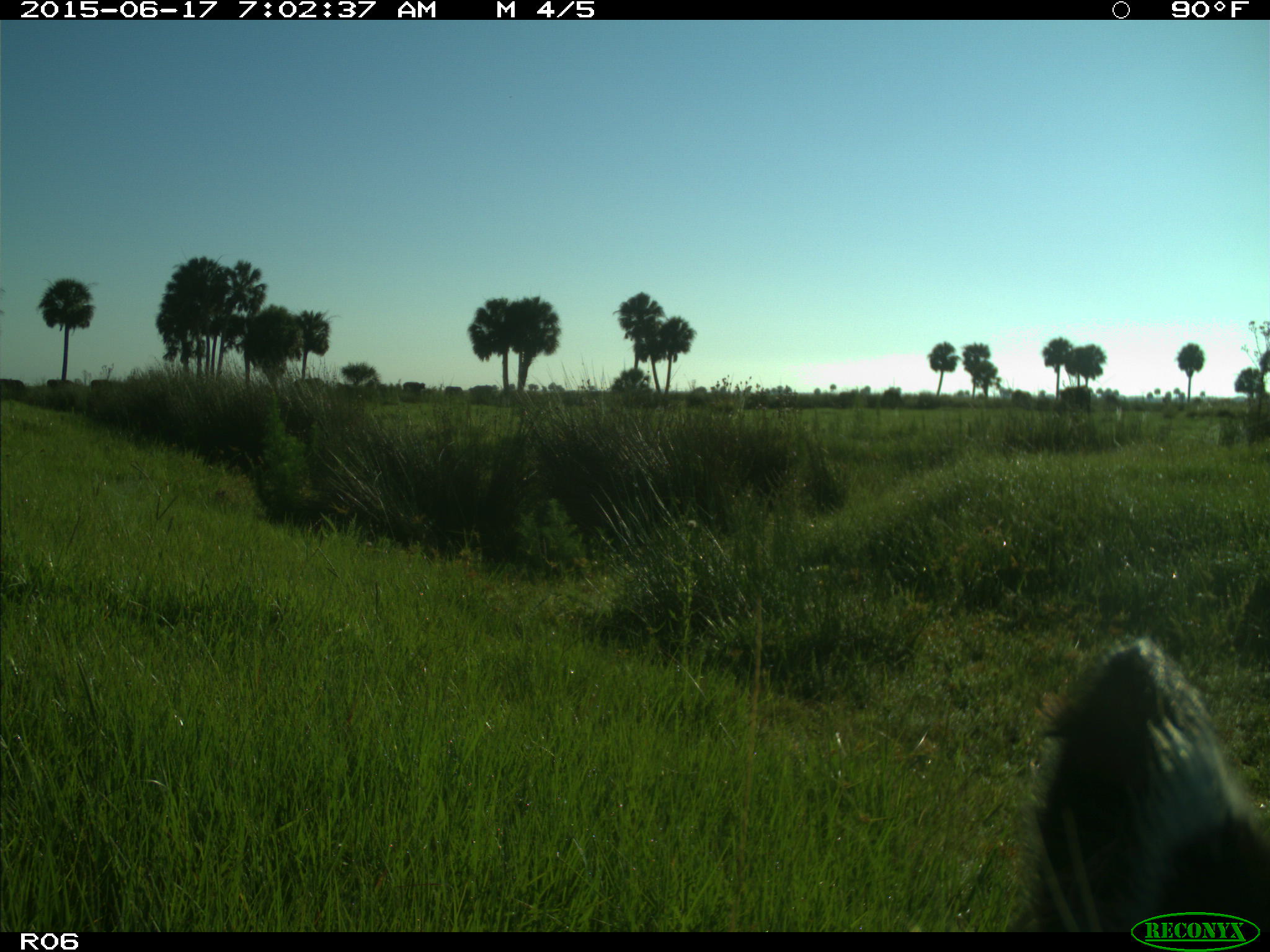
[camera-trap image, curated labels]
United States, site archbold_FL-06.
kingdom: Animalia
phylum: Chordata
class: Mammalia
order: Artiodactyla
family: Bovidae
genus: Bos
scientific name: Bos taurus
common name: domestic cow